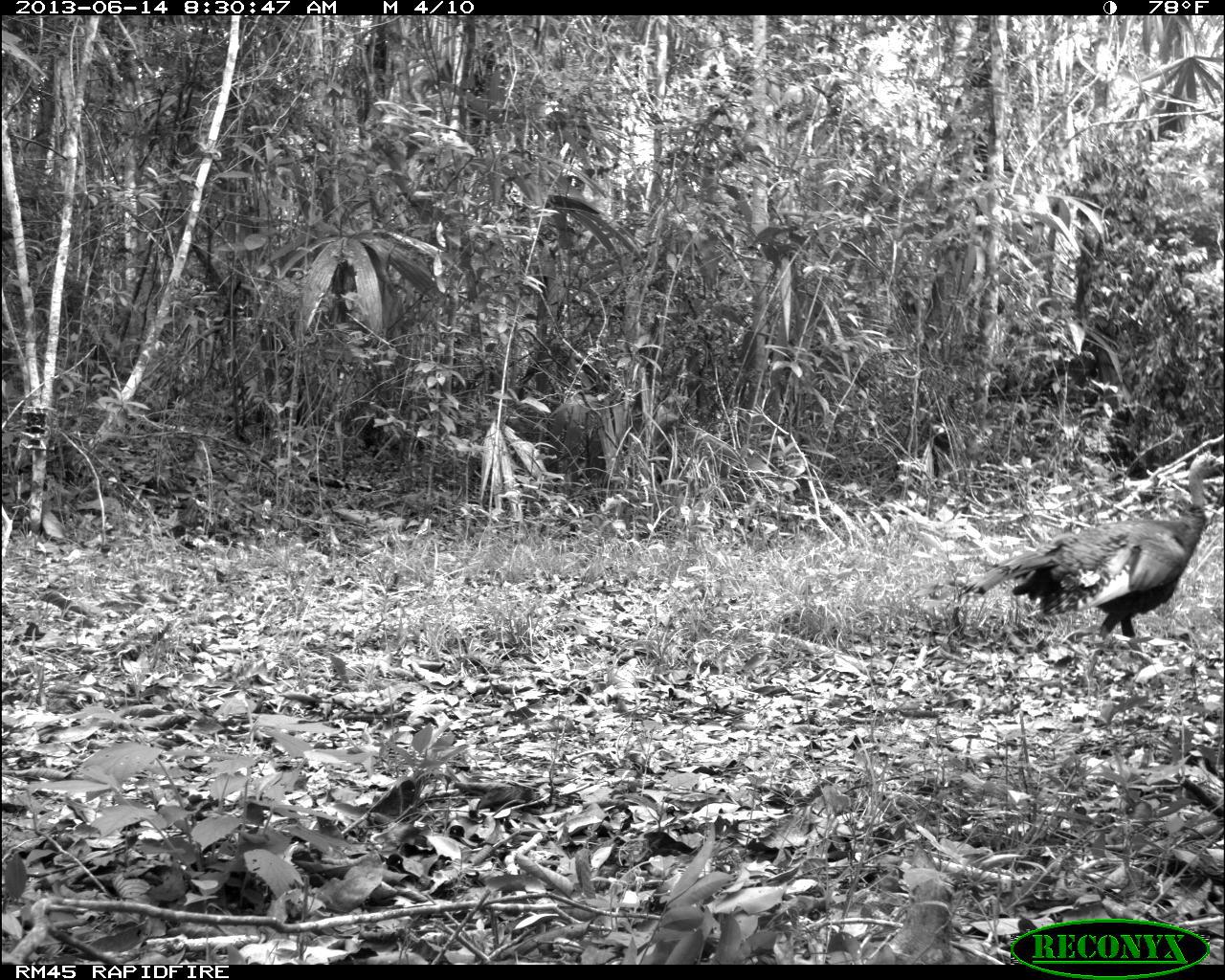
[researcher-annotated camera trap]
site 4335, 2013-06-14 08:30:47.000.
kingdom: Animalia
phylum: Chordata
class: Aves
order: Galliformes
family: Phasianidae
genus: Meleagris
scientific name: Meleagris ocellata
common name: ocellated turkey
Meleagris ocellata (ocellated turkey), count 1.